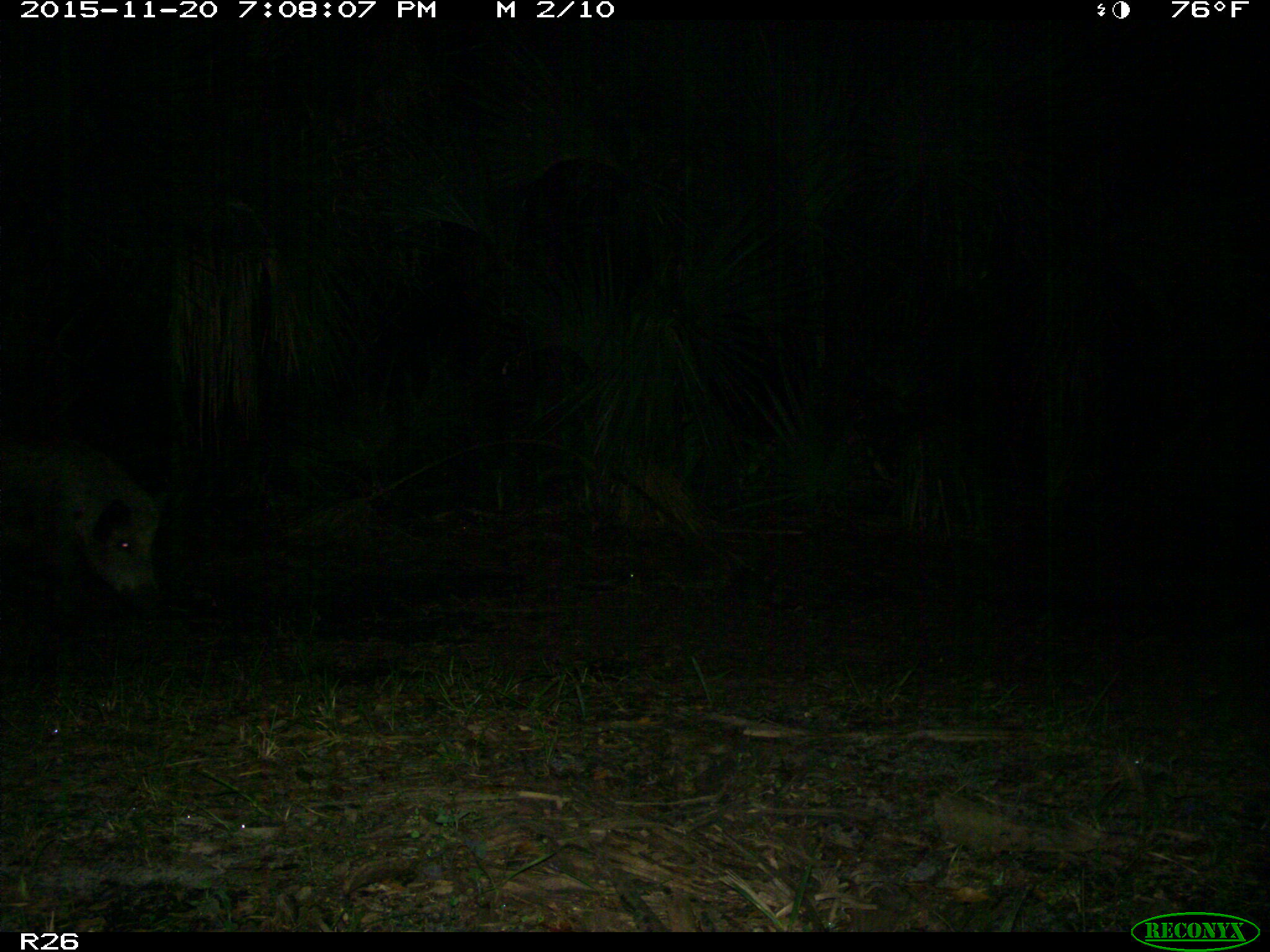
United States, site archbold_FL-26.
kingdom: Animalia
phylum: Chordata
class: Mammalia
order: Artiodactyla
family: Suidae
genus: Sus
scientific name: Sus scrofa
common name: wild boar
Sus scrofa (wild boar).